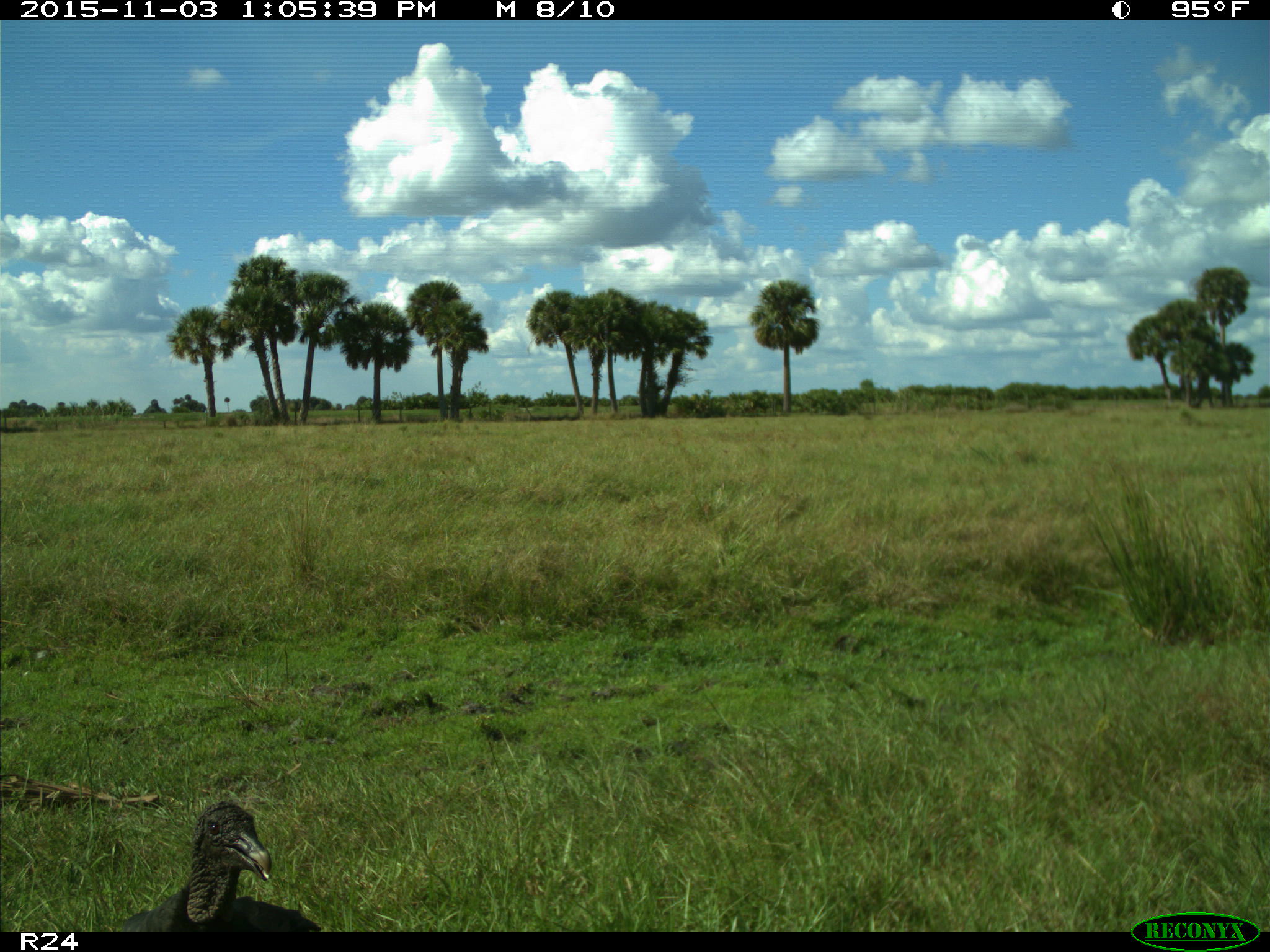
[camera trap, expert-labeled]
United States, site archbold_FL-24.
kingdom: Animalia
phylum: Chordata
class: Aves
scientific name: Aves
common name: birds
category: unidentified bird